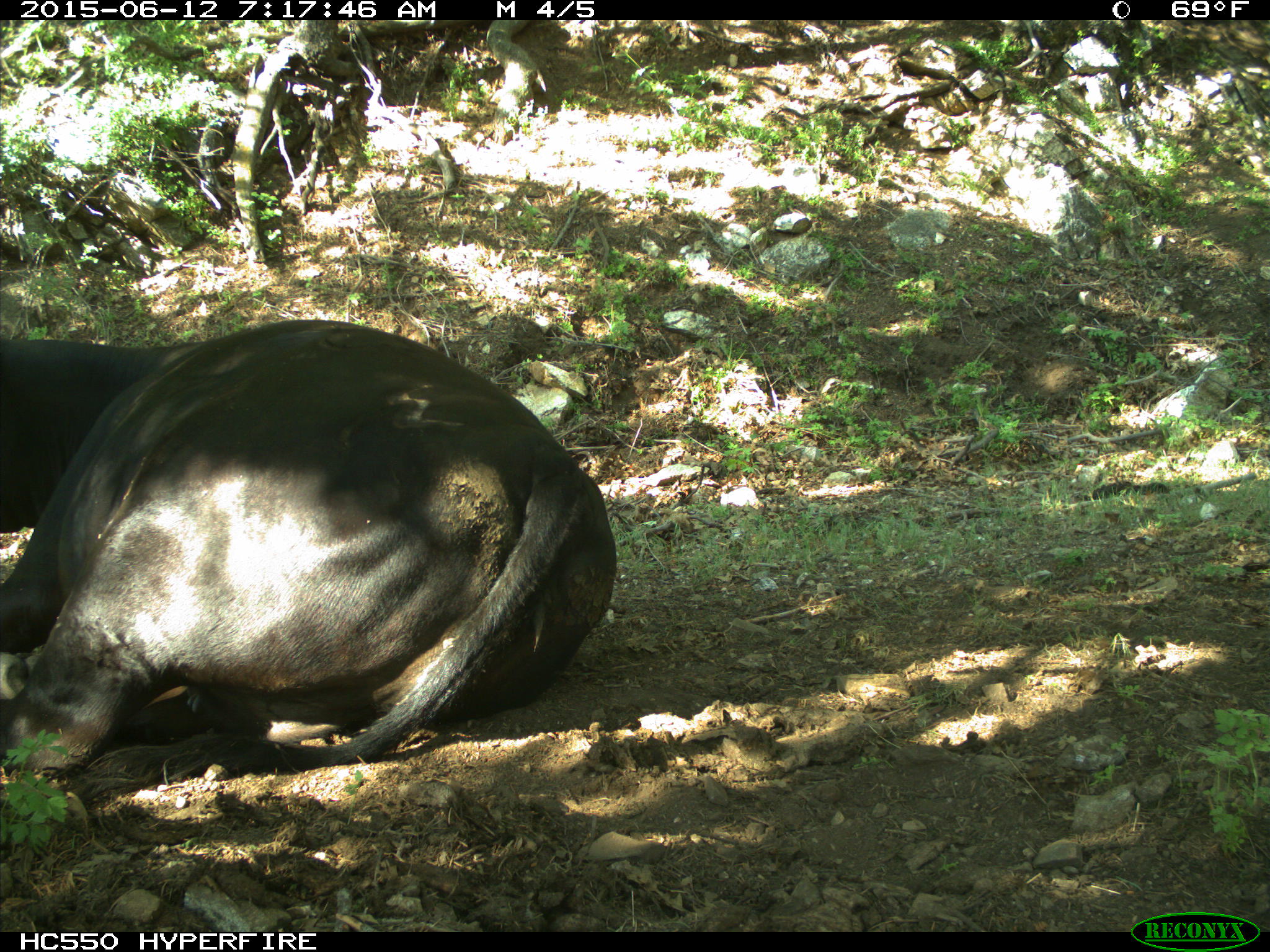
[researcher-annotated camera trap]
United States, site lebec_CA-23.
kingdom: Animalia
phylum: Chordata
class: Mammalia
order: Artiodactyla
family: Bovidae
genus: Bos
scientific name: Bos taurus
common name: domestic cow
Bos taurus (domestic cow).